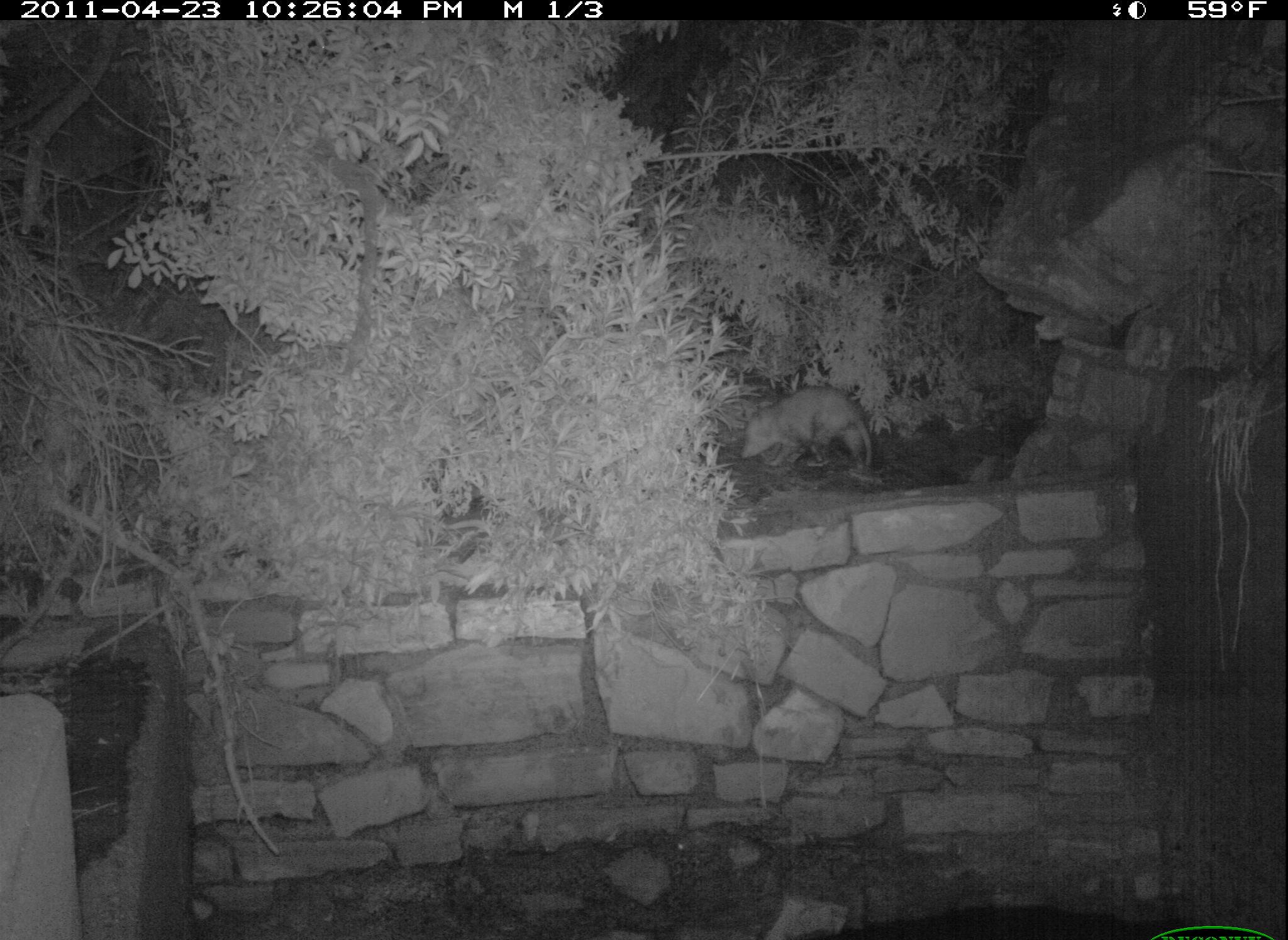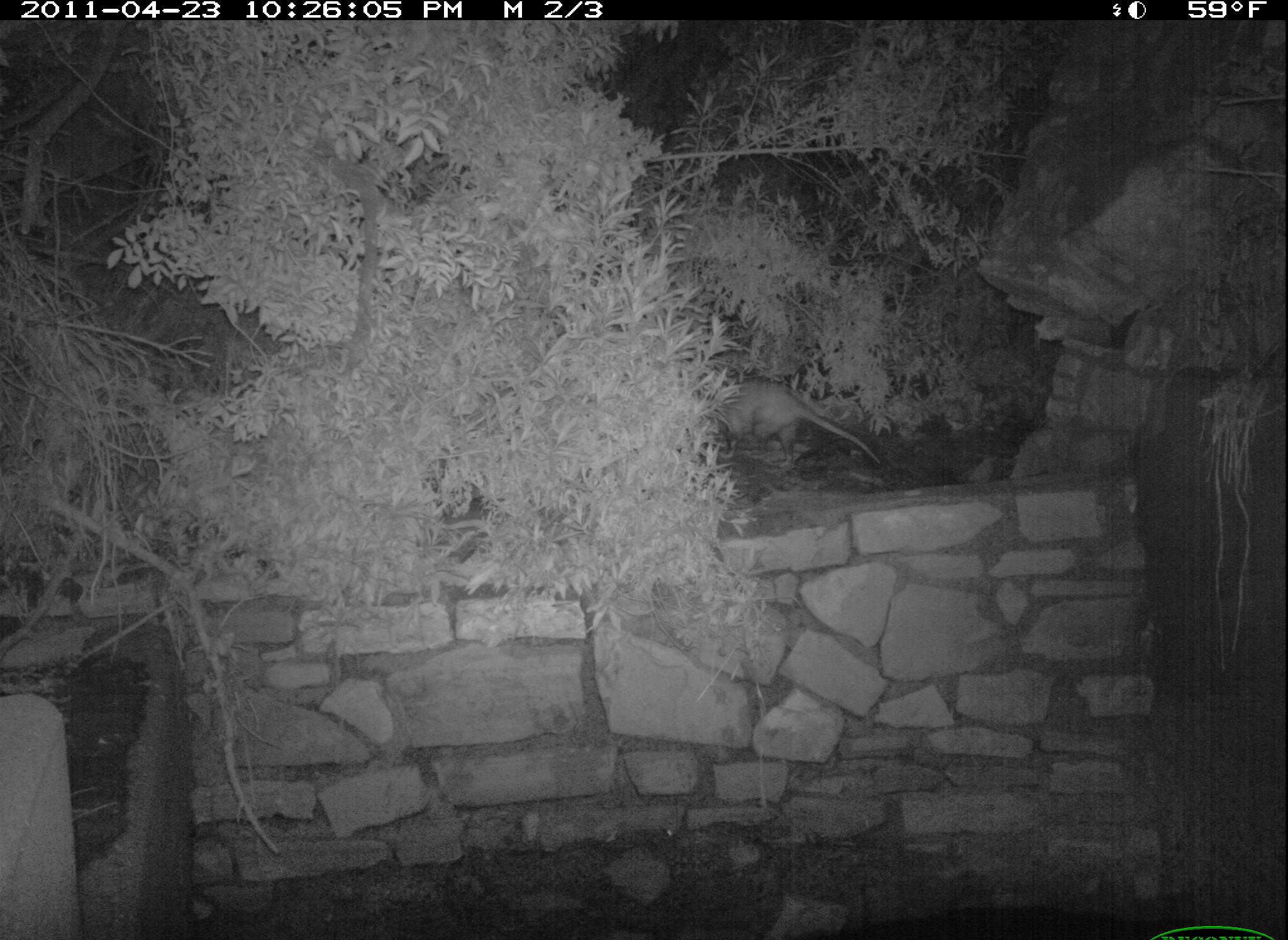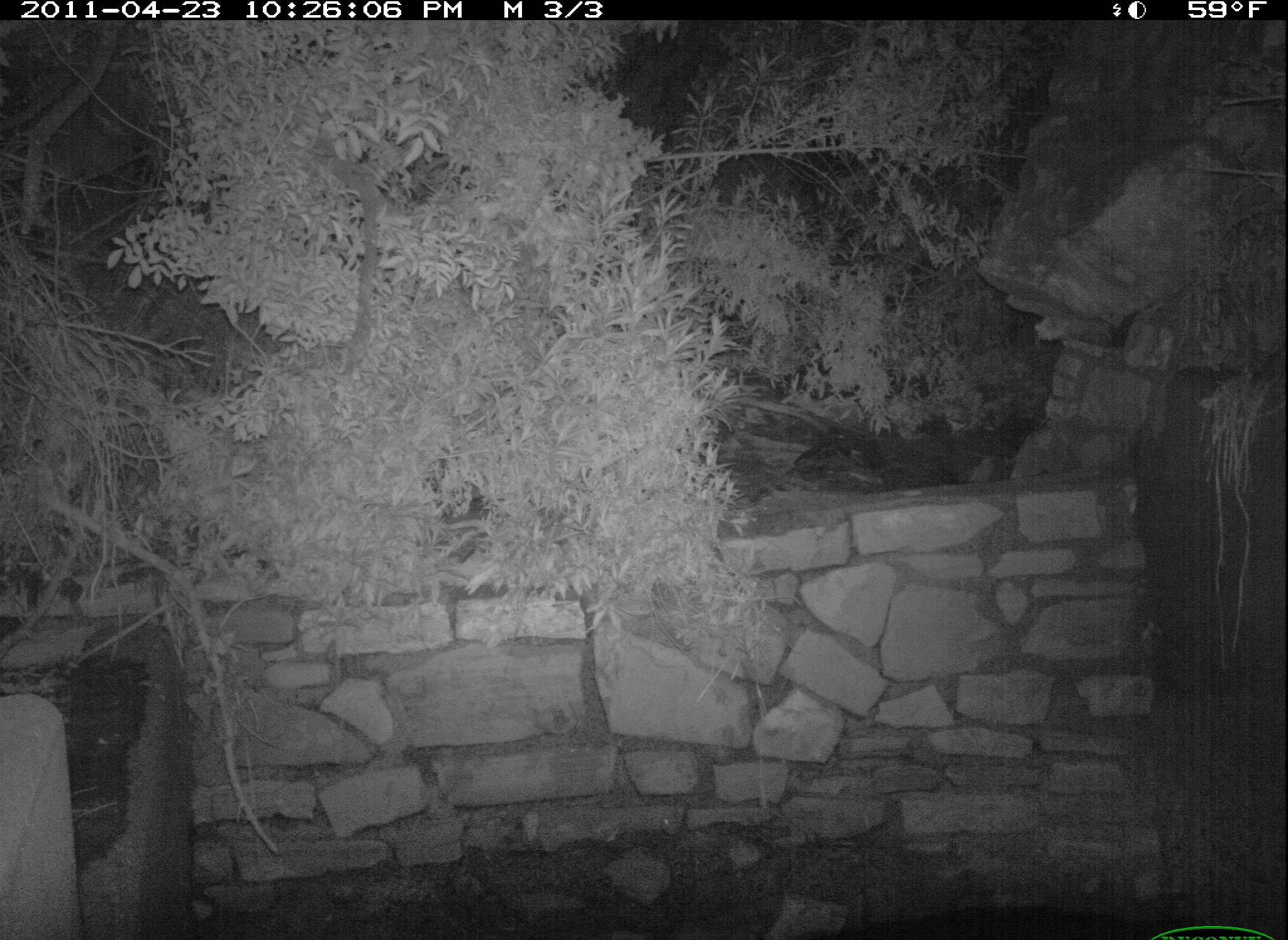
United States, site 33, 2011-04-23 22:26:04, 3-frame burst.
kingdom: Animalia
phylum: Chordata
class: Mammalia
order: Didelphimorphia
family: Didelphidae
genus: Didelphis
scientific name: Didelphis virginiana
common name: virginia opossum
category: opossum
Opossum (virginia opossum) (Didelphis virginiana).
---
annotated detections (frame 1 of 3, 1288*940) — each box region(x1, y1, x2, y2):
opossum: region(733, 380, 881, 493)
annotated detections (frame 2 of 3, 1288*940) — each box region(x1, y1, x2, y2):
opossum: region(718, 375, 887, 477)